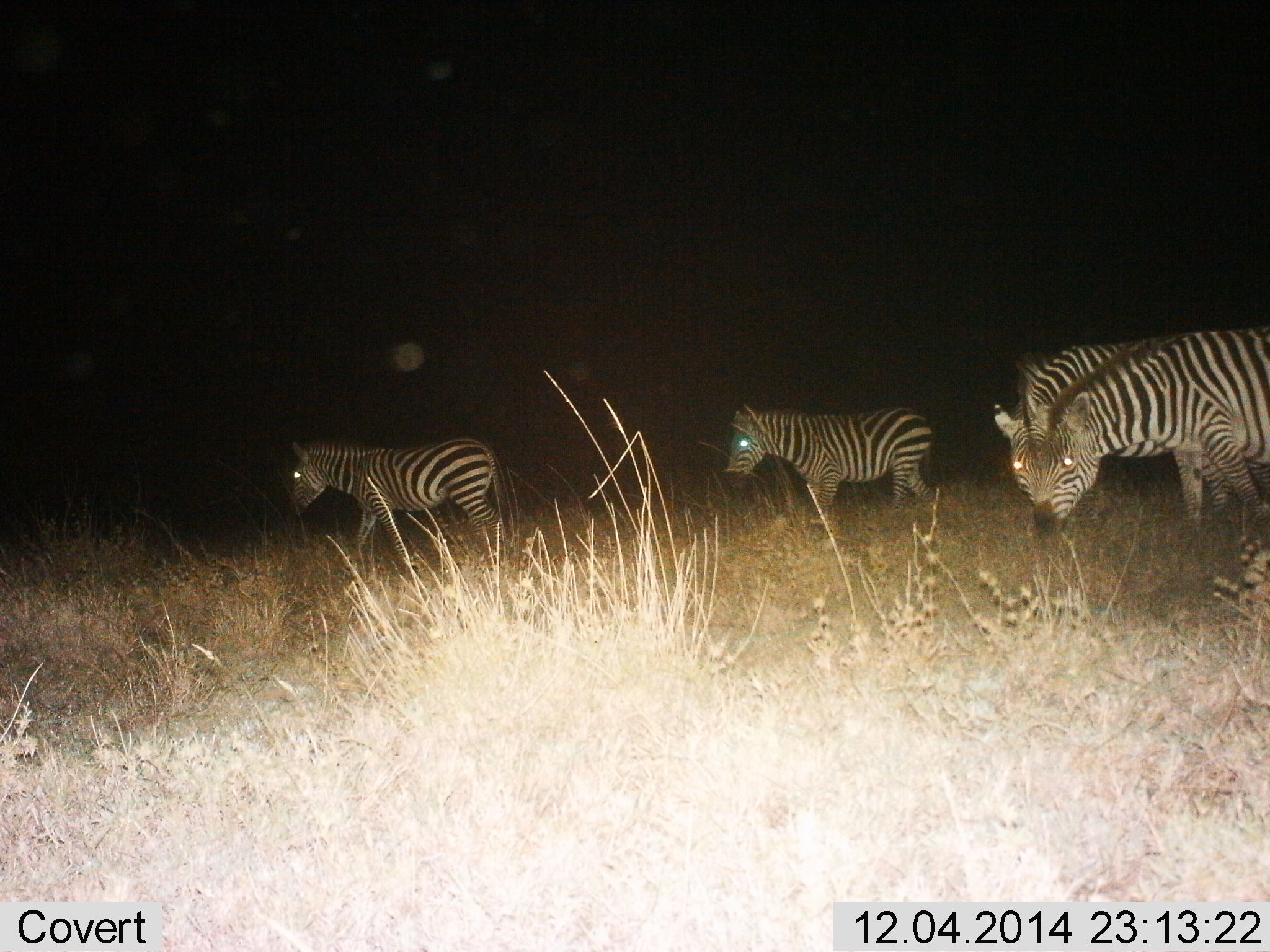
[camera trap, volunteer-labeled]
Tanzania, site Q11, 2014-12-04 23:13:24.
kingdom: Animalia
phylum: Chordata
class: Mammalia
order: Perissodactyla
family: Equidae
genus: Equus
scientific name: Equus quagga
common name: plains zebra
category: zebra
Zebra (plains zebra) (Equus quagga), count 4. Behavior (volunteer vote fractions): standing 40%, resting 0%, moving 60%, interacting 0%. Young present (vote fraction): 0%. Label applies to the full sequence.